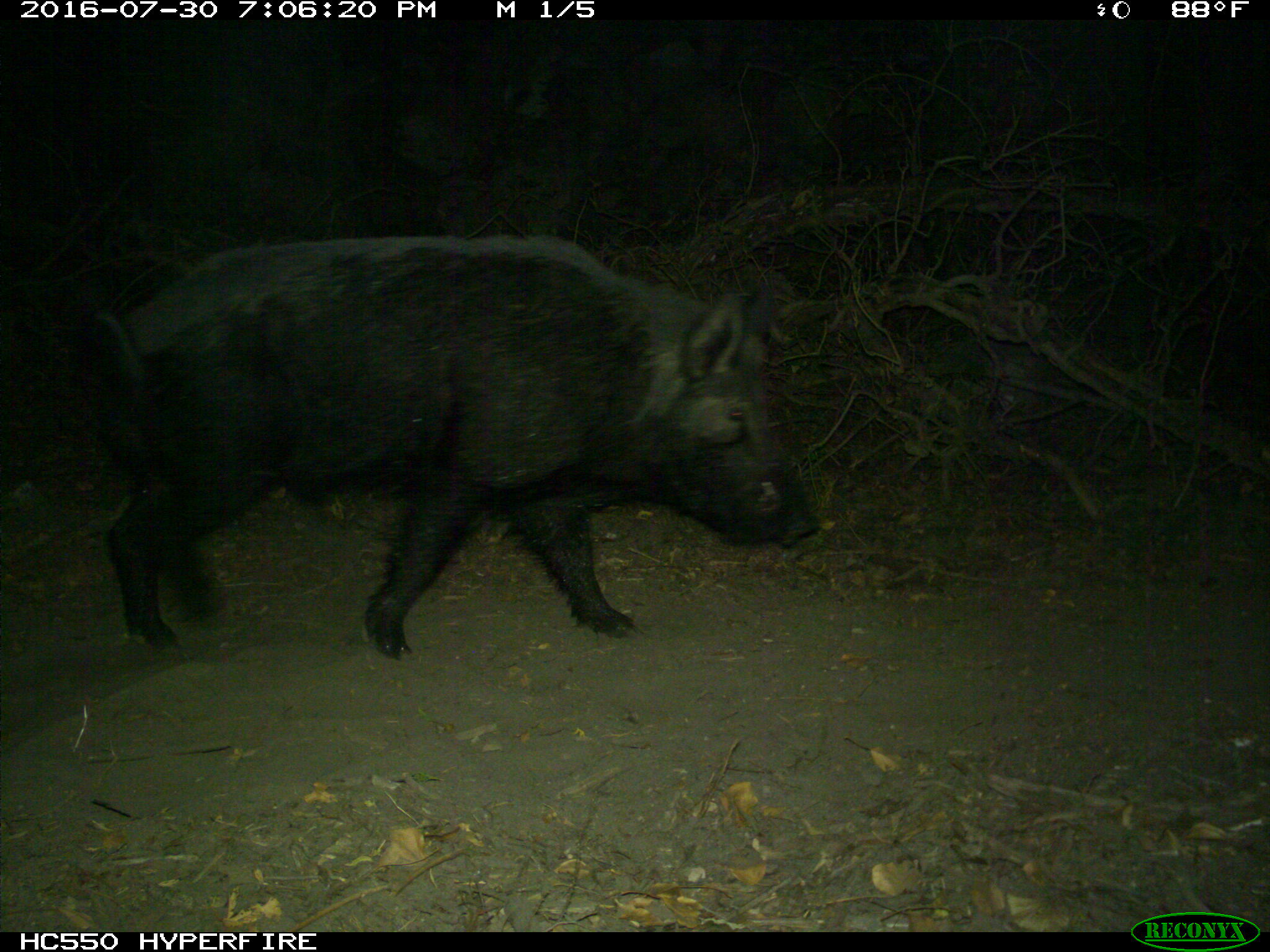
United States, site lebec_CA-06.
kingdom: Animalia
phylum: Chordata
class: Mammalia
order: Artiodactyla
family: Suidae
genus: Sus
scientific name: Sus scrofa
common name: wild boar